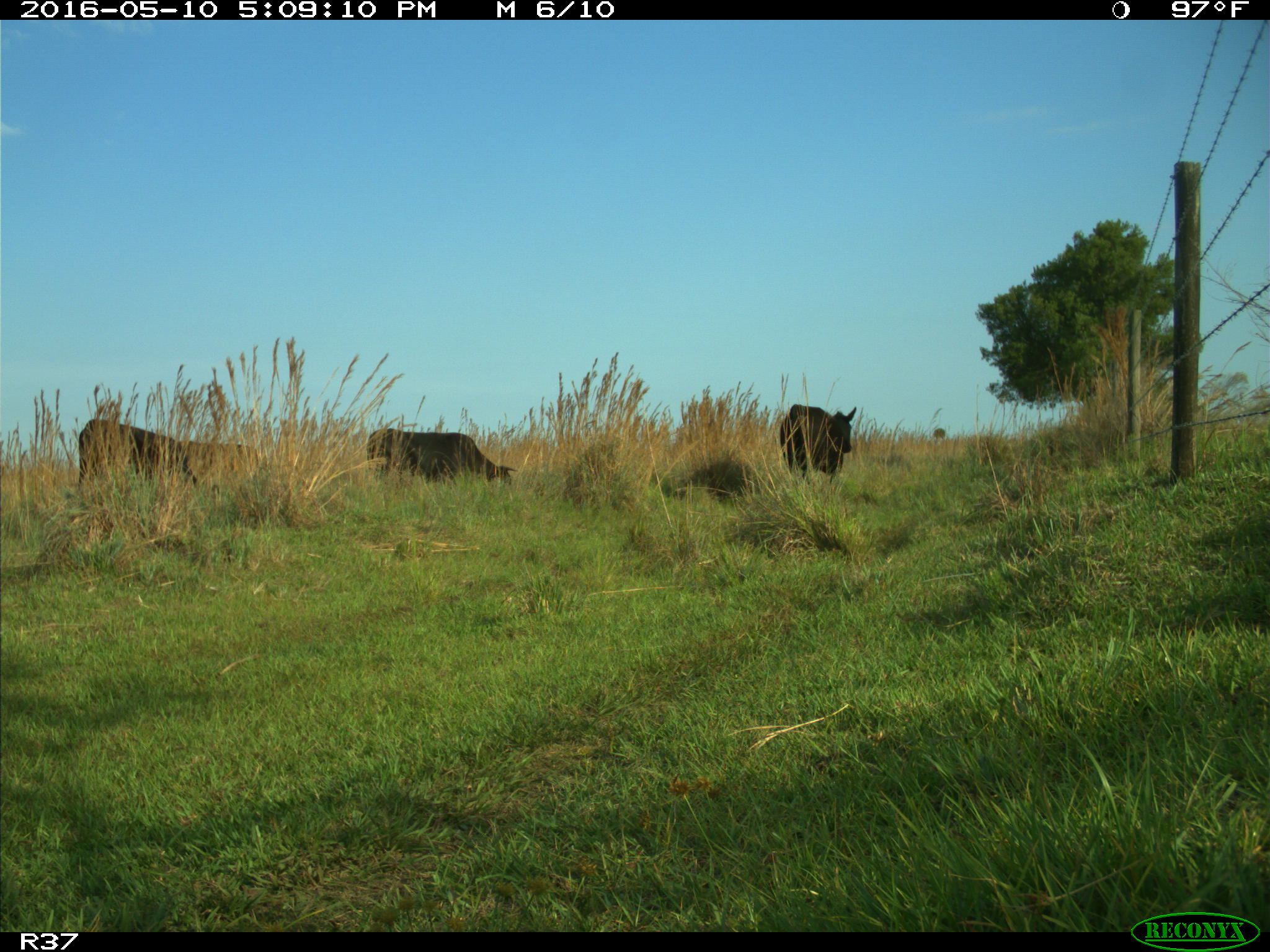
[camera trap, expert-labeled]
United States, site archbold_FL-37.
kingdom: Animalia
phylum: Chordata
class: Mammalia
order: Artiodactyla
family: Bovidae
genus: Bos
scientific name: Bos taurus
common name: domestic cow